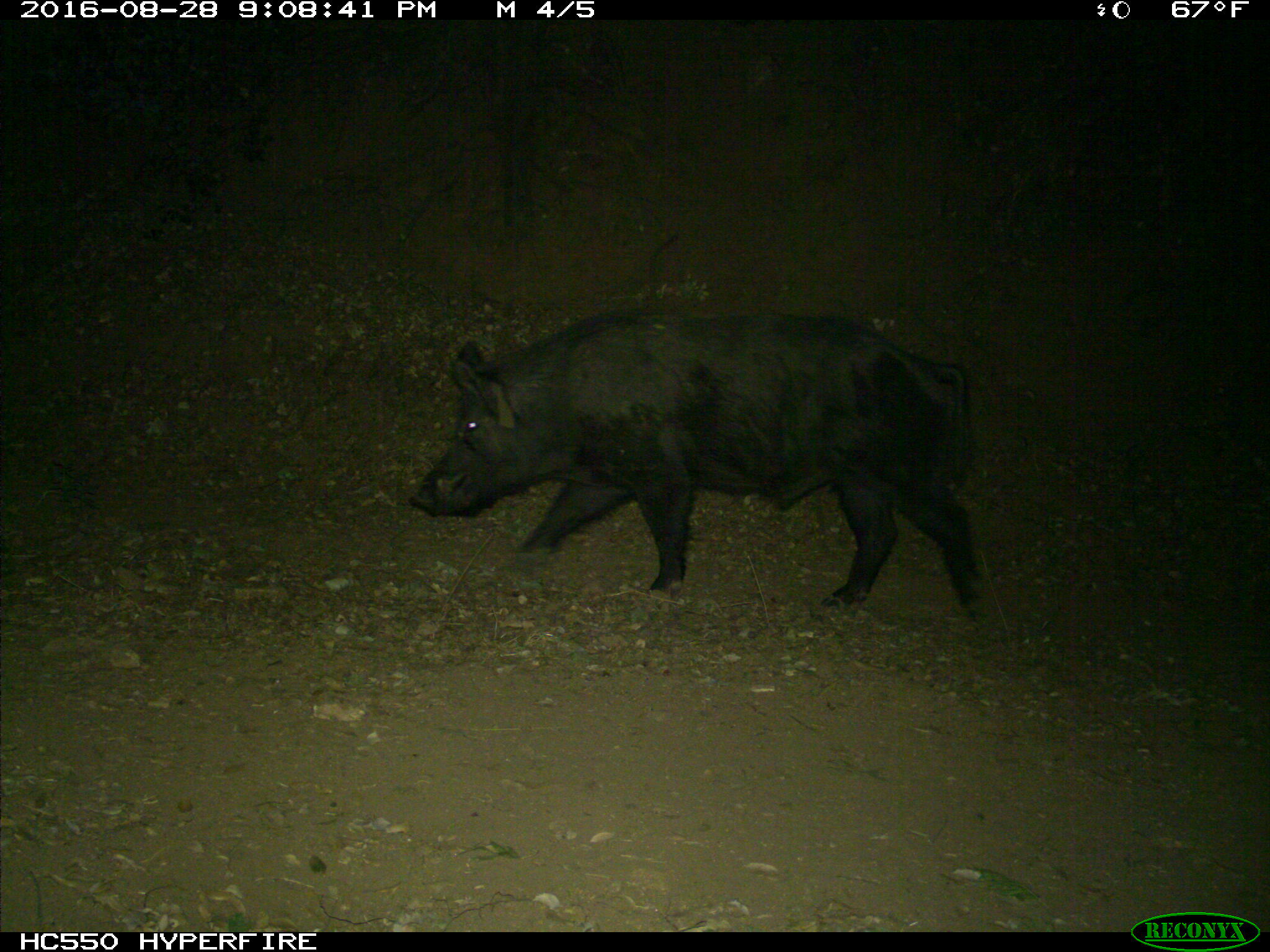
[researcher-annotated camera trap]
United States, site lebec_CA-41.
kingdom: Animalia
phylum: Chordata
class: Mammalia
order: Artiodactyla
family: Suidae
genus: Sus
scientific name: Sus scrofa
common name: wild boar